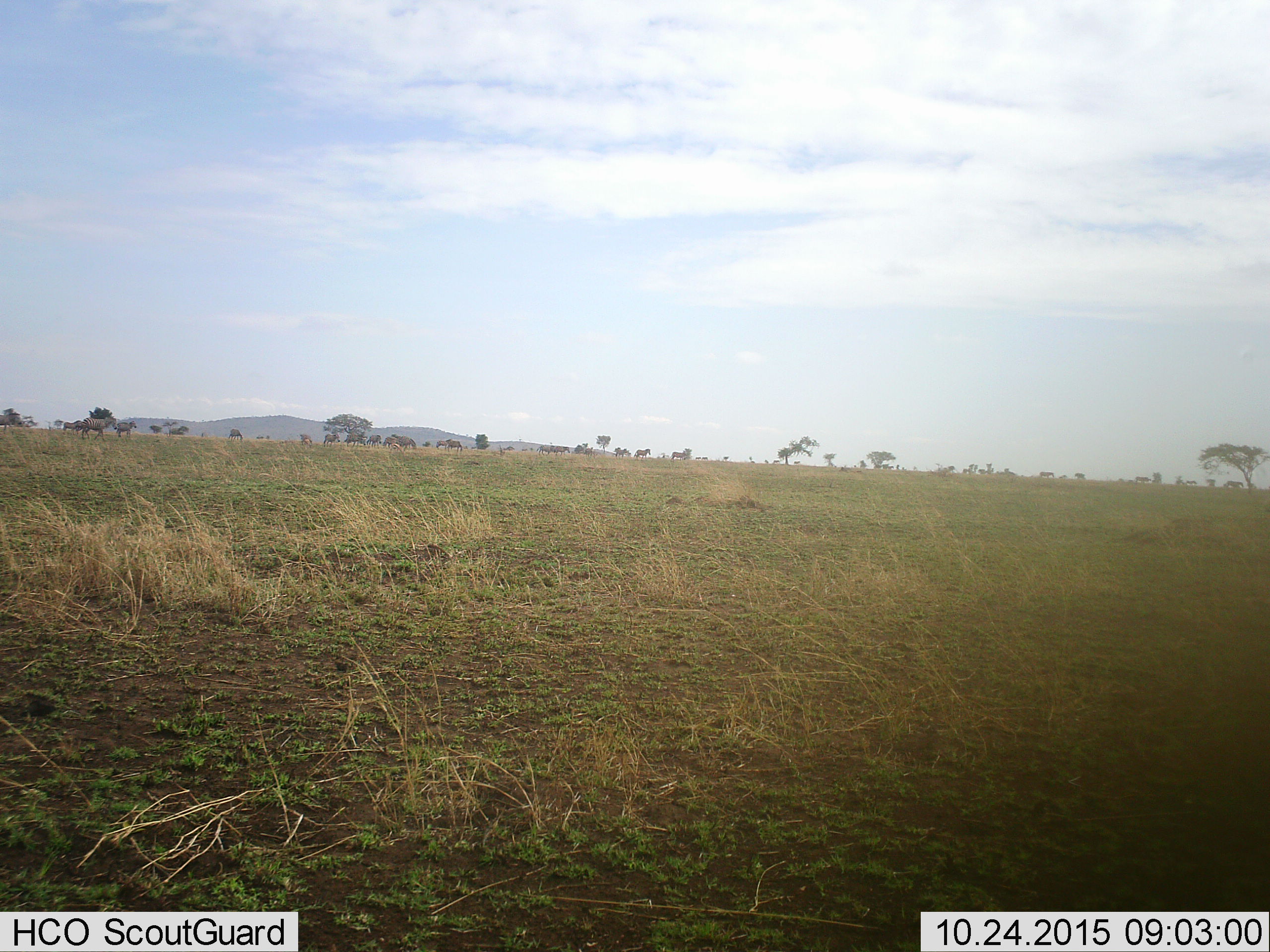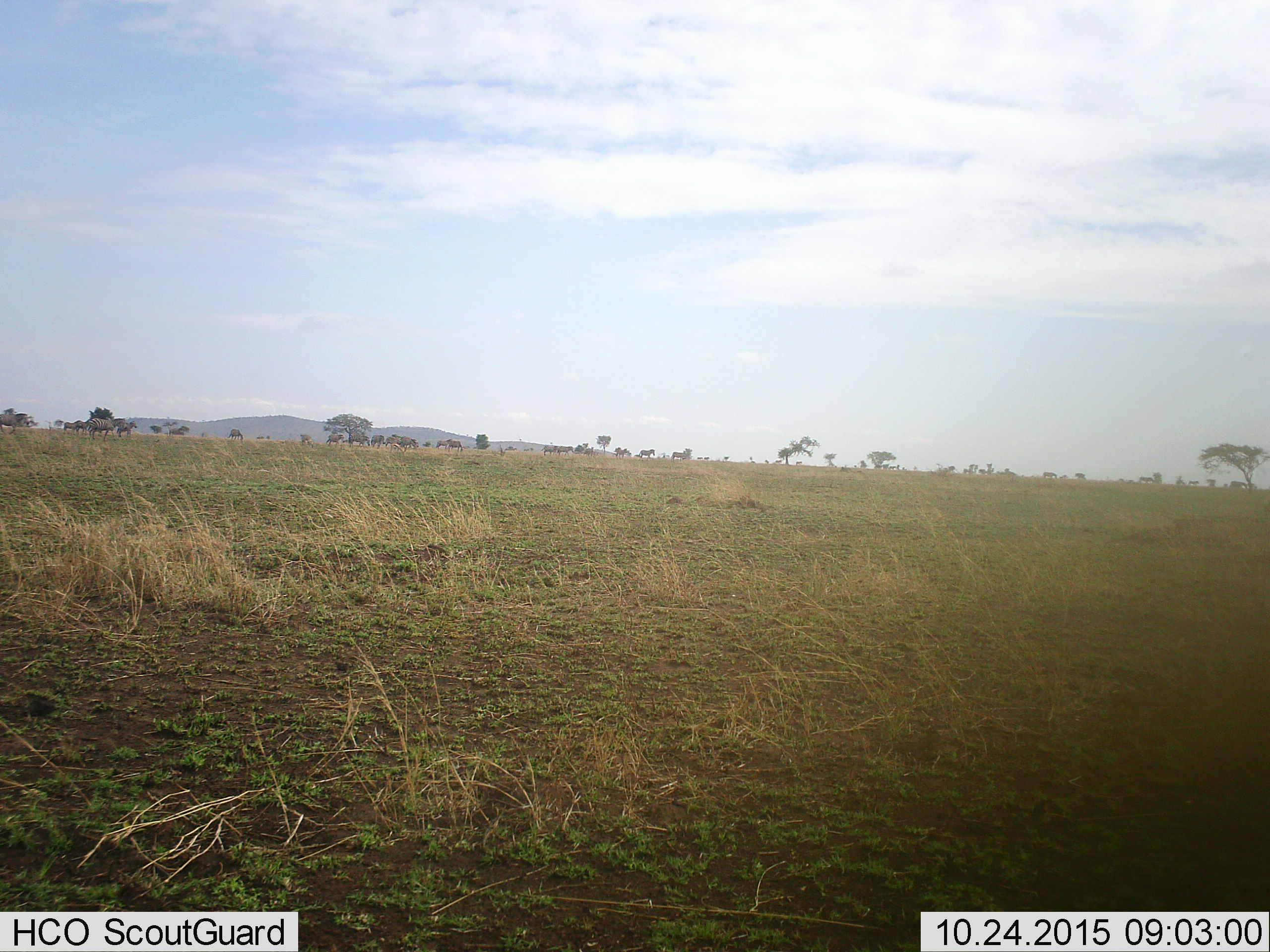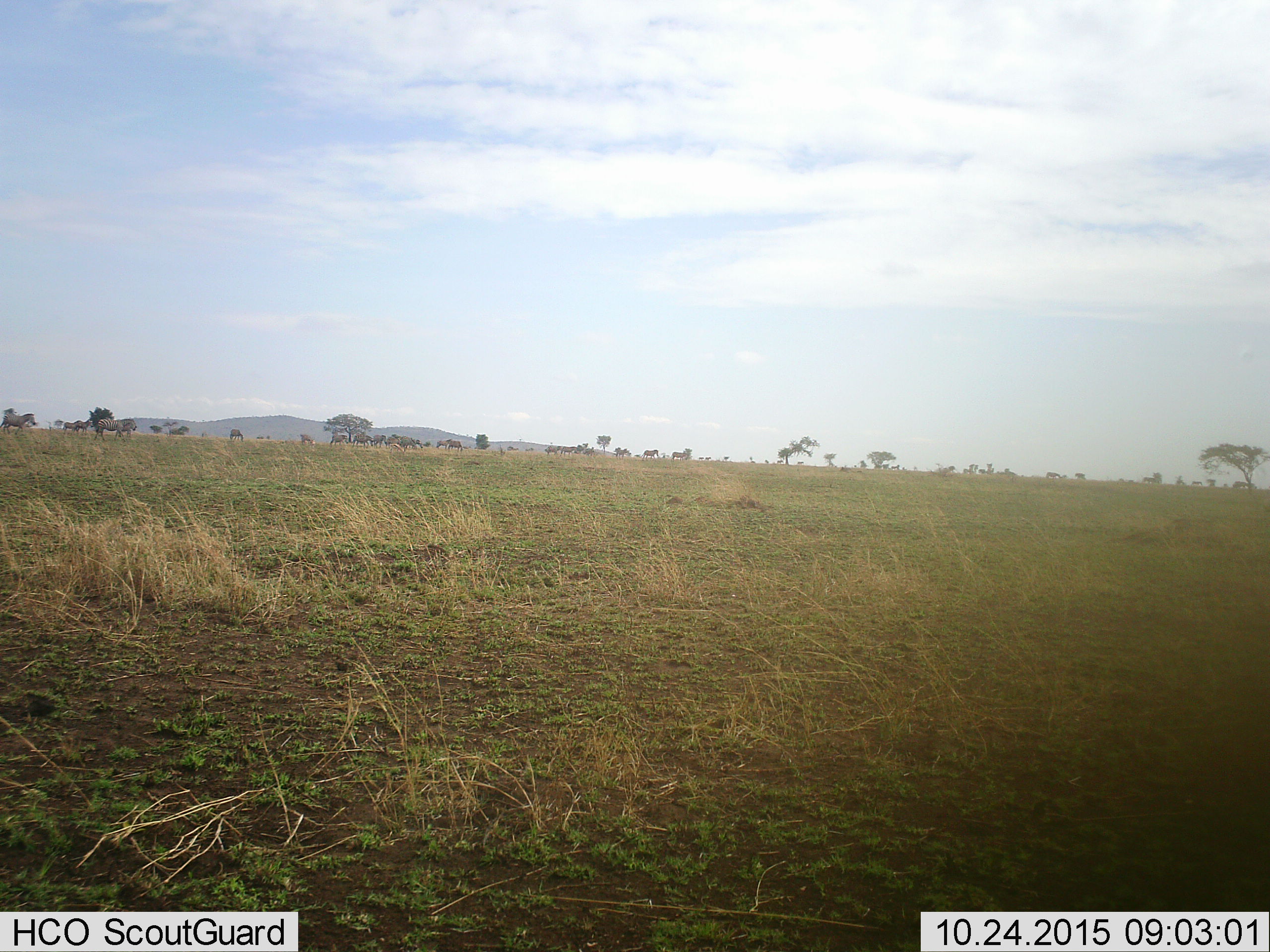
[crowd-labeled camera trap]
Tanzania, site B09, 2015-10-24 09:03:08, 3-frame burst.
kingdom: Animalia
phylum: Chordata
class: Mammalia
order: Perissodactyla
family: Equidae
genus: Equus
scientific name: Equus quagga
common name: plains zebra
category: zebra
Zebra (plains zebra) (Equus quagga), count 11-50. Behavior (volunteer vote fractions): standing 80%, resting 20%, moving 80%, interacting 0%. Young present (vote fraction): 20%. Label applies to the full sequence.